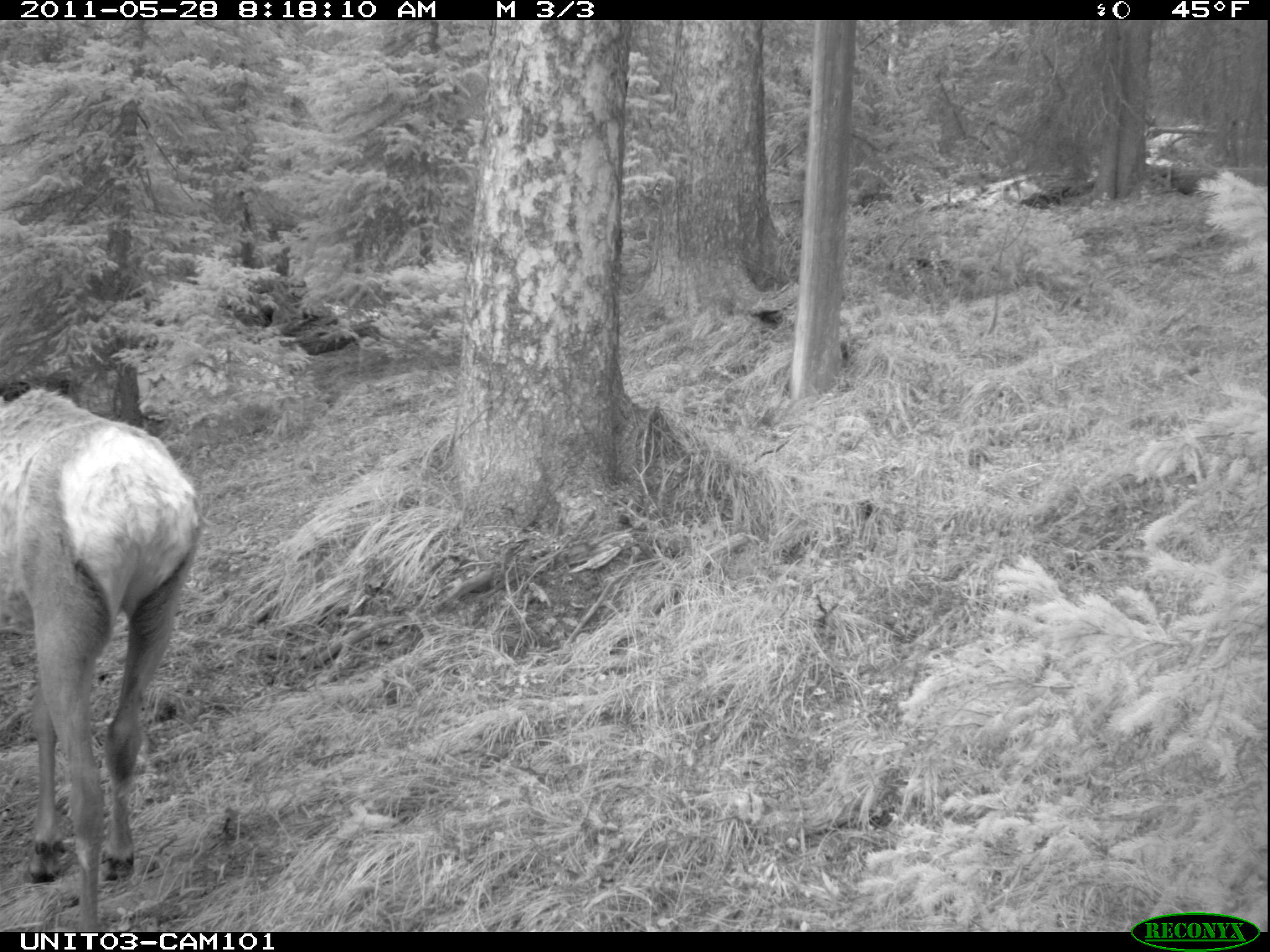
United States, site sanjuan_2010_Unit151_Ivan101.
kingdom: Animalia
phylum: Chordata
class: Mammalia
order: Artiodactyla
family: Cervidae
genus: Cervus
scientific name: Cervus elaphus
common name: red deer